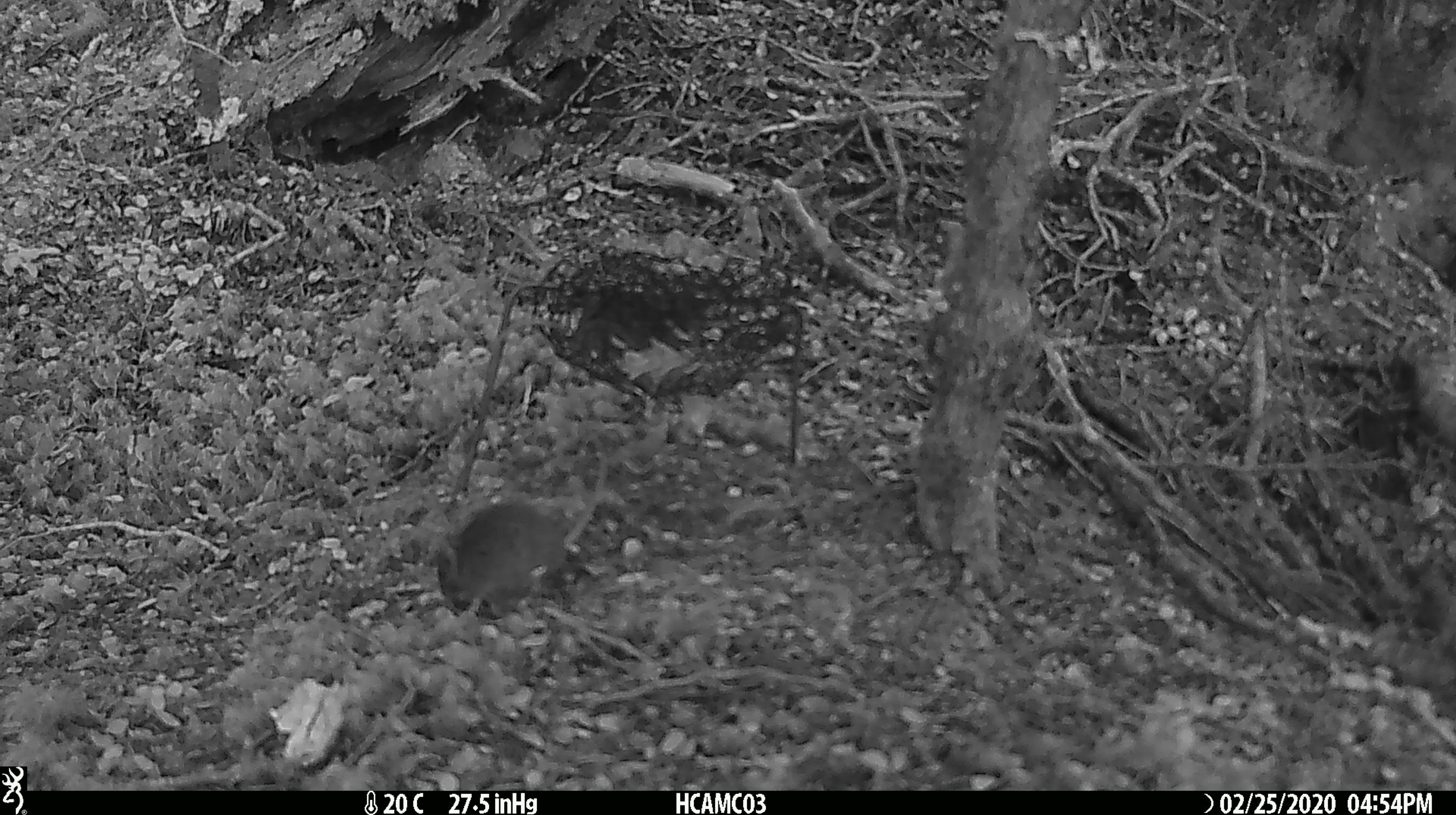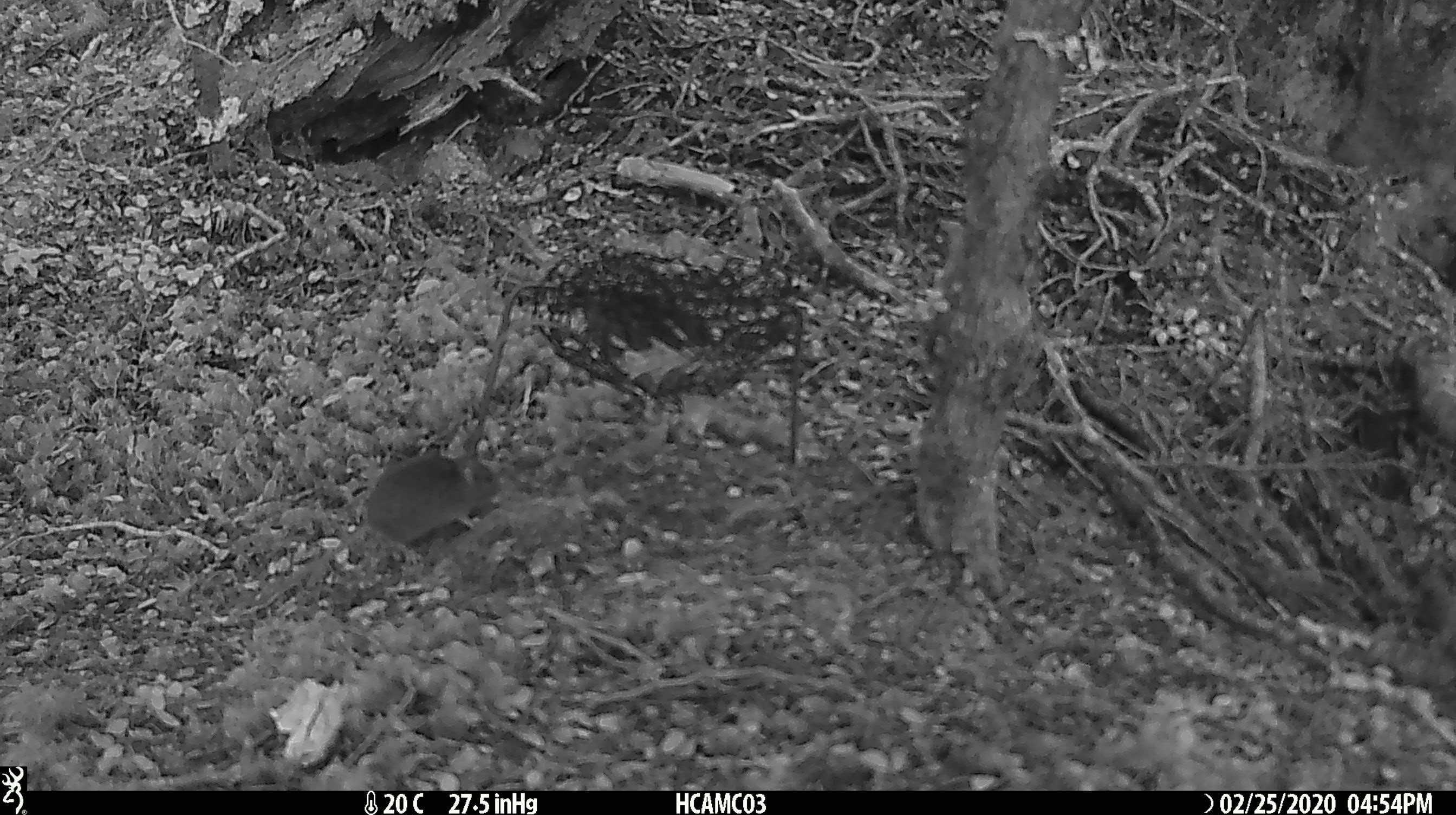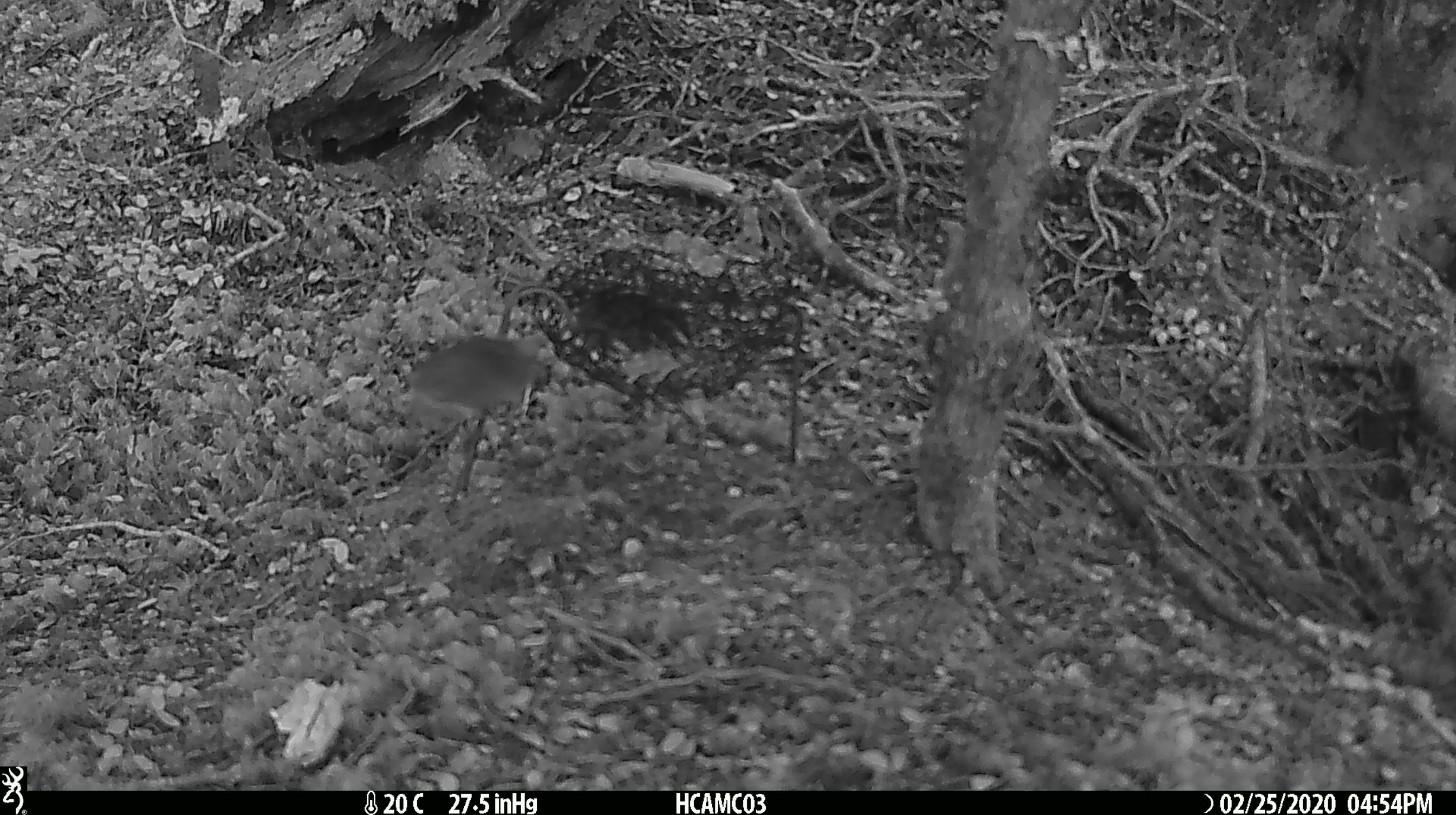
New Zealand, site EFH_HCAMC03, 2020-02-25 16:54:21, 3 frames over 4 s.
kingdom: Animalia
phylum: Chordata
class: Mammalia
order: Rodentia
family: Muridae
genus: Mus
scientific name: Mus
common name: mouse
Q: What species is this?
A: Mouse (Mus).